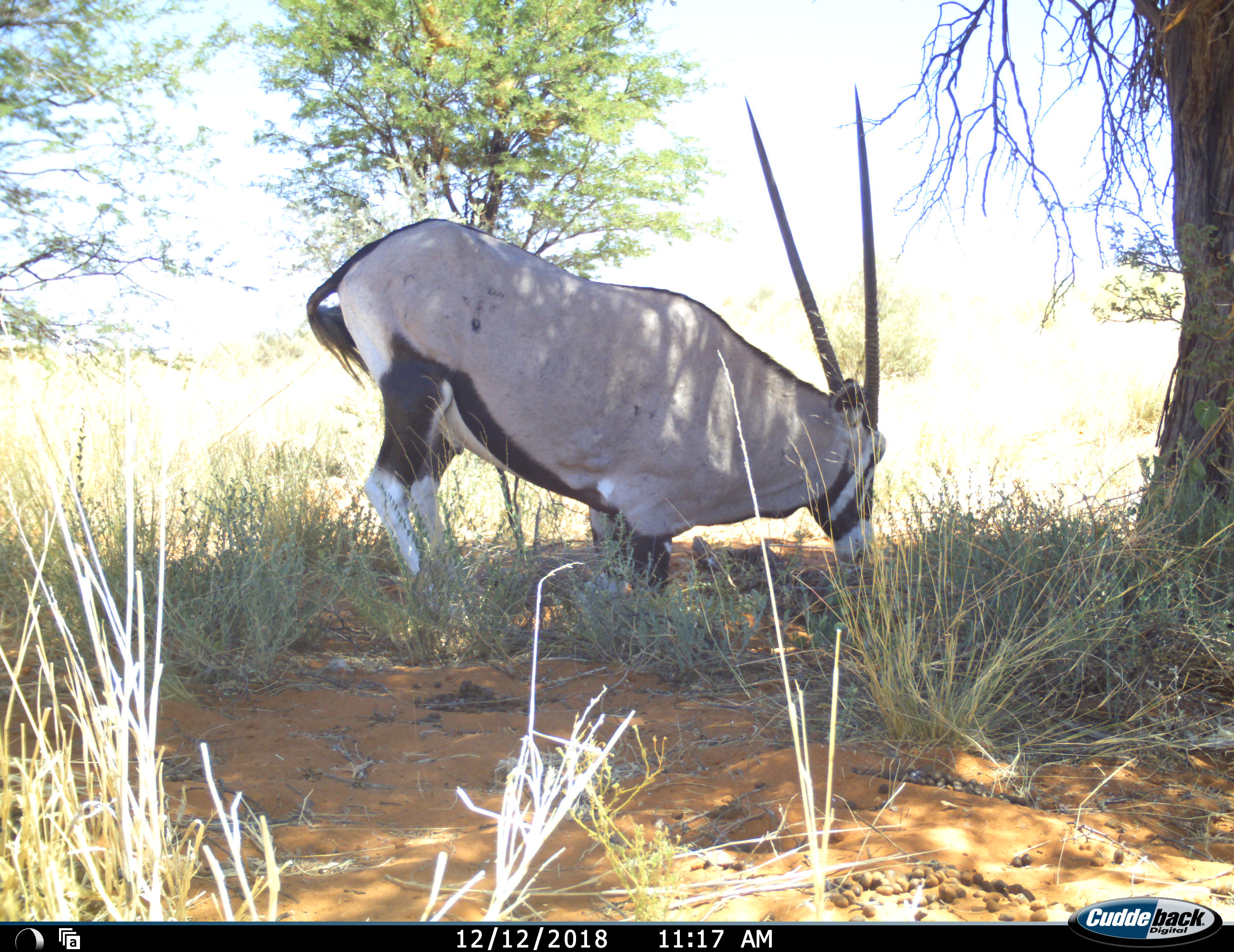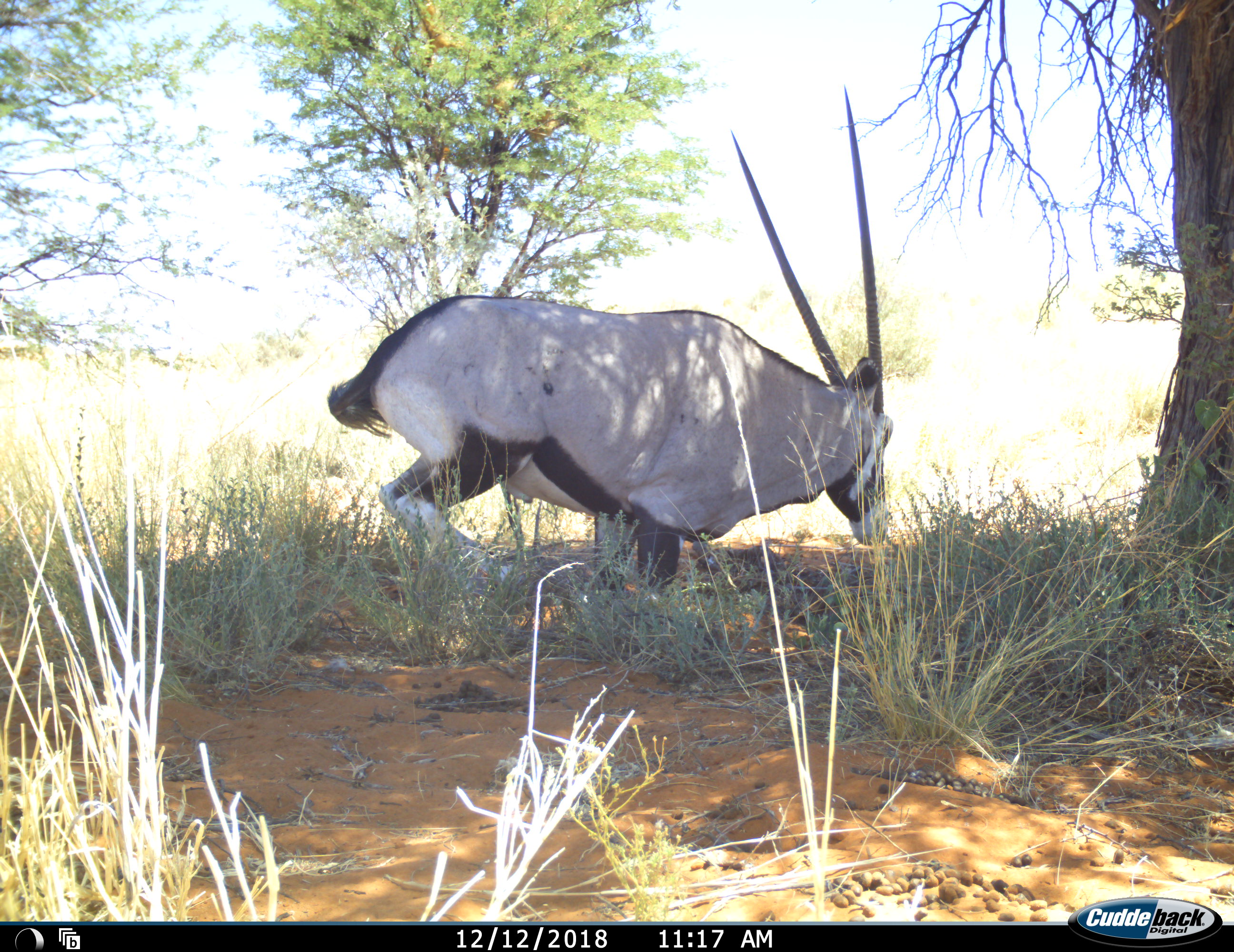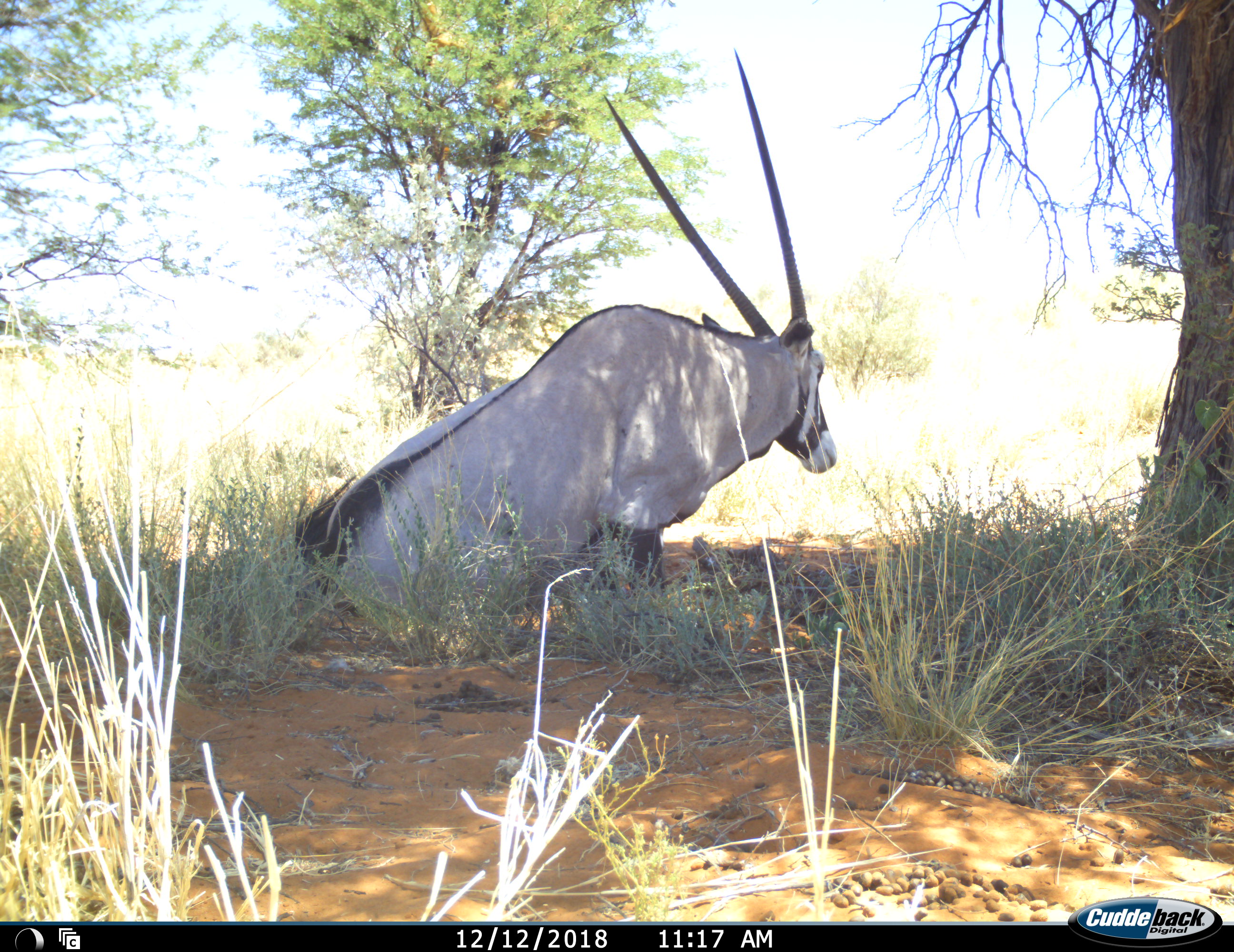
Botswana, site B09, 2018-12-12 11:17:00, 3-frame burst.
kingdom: Animalia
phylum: Chordata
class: Mammalia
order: Artiodactyla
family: Bovidae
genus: Oryx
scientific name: Oryx gazella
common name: gemsbok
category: gemsbokoryx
Gemsbokoryx (gemsbok) (Oryx gazella), count 1. Behavior (volunteer vote fractions): standing 30%, resting 90%, moving 10%, interacting 0%. Young present (vote fraction): 0%. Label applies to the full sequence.